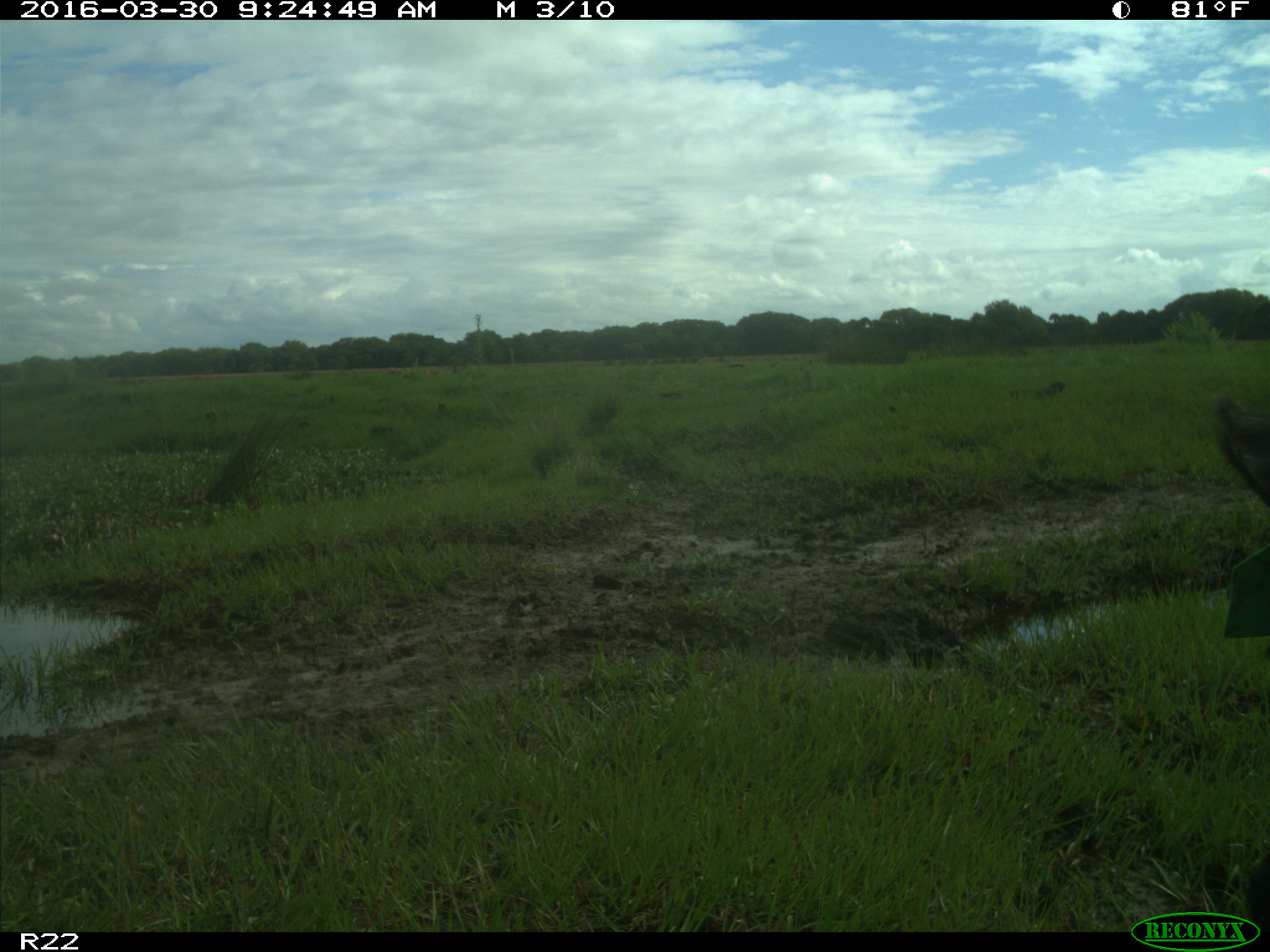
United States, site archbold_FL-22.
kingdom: Animalia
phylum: Chordata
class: Mammalia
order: Artiodactyla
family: Bovidae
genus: Bos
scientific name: Bos taurus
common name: domestic cow